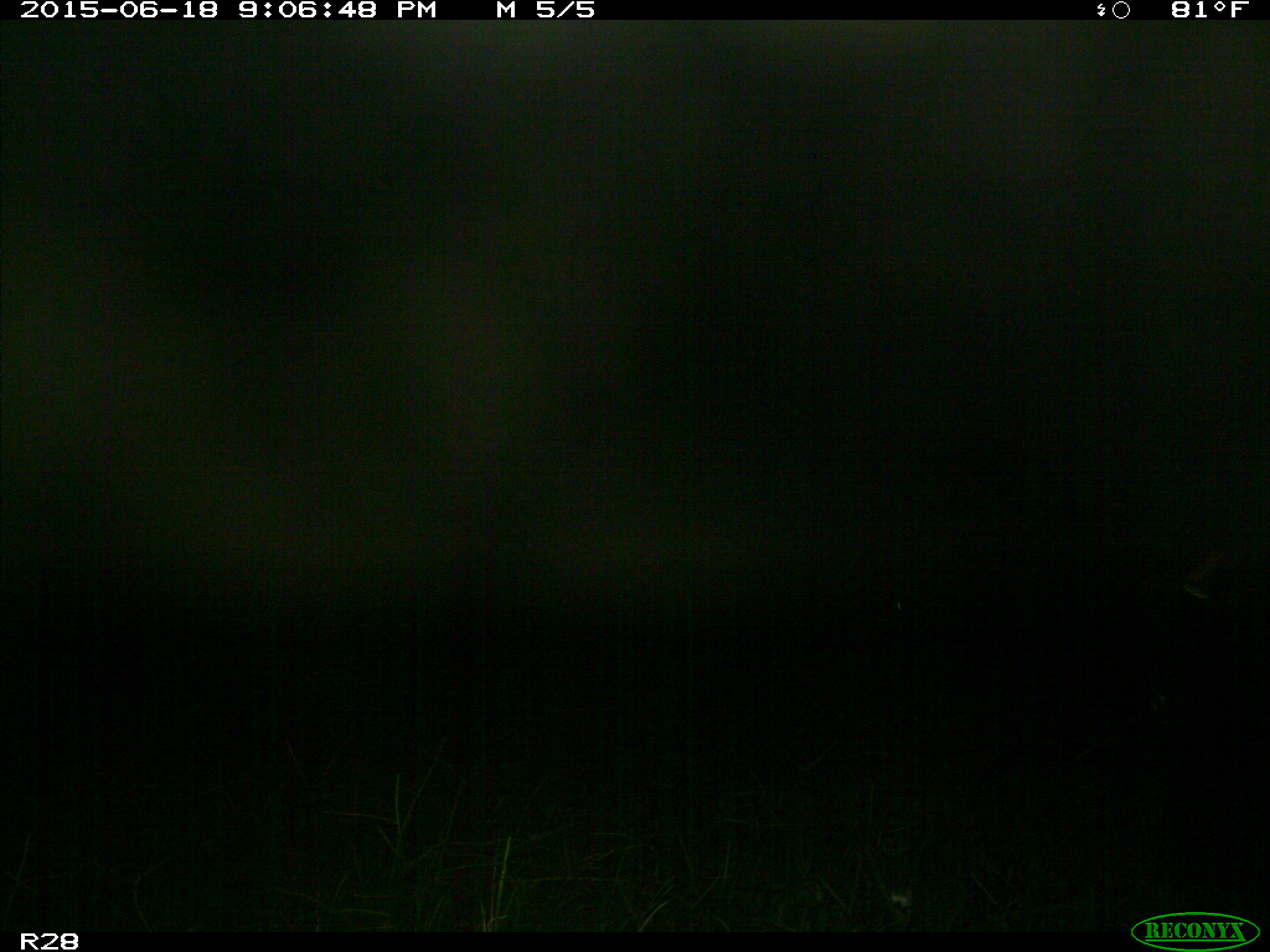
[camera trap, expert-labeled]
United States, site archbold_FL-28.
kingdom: Animalia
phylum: Chordata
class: Mammalia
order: Artiodactyla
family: Bovidae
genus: Bos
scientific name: Bos taurus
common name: domestic cow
Bos taurus (domestic cow).